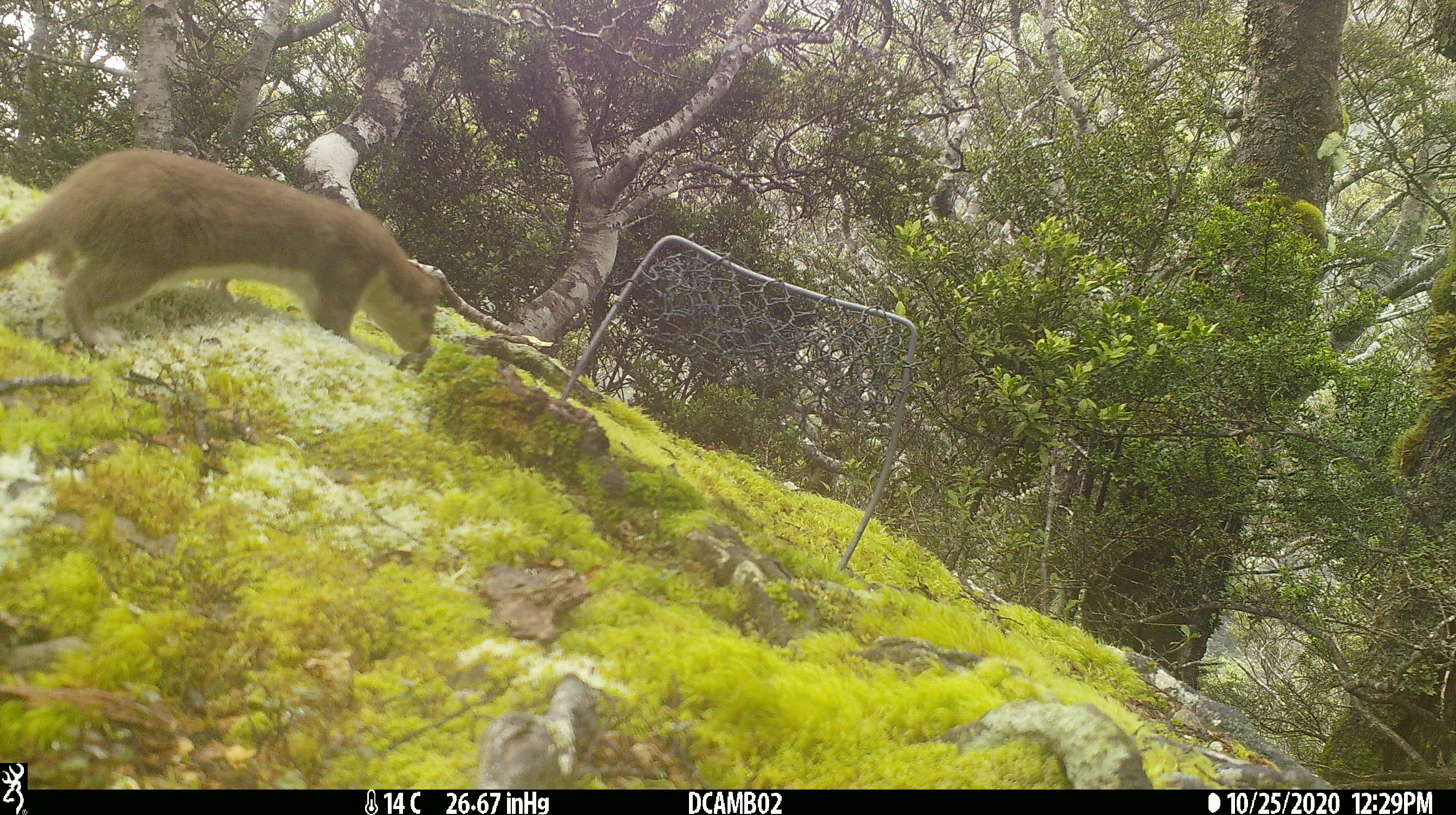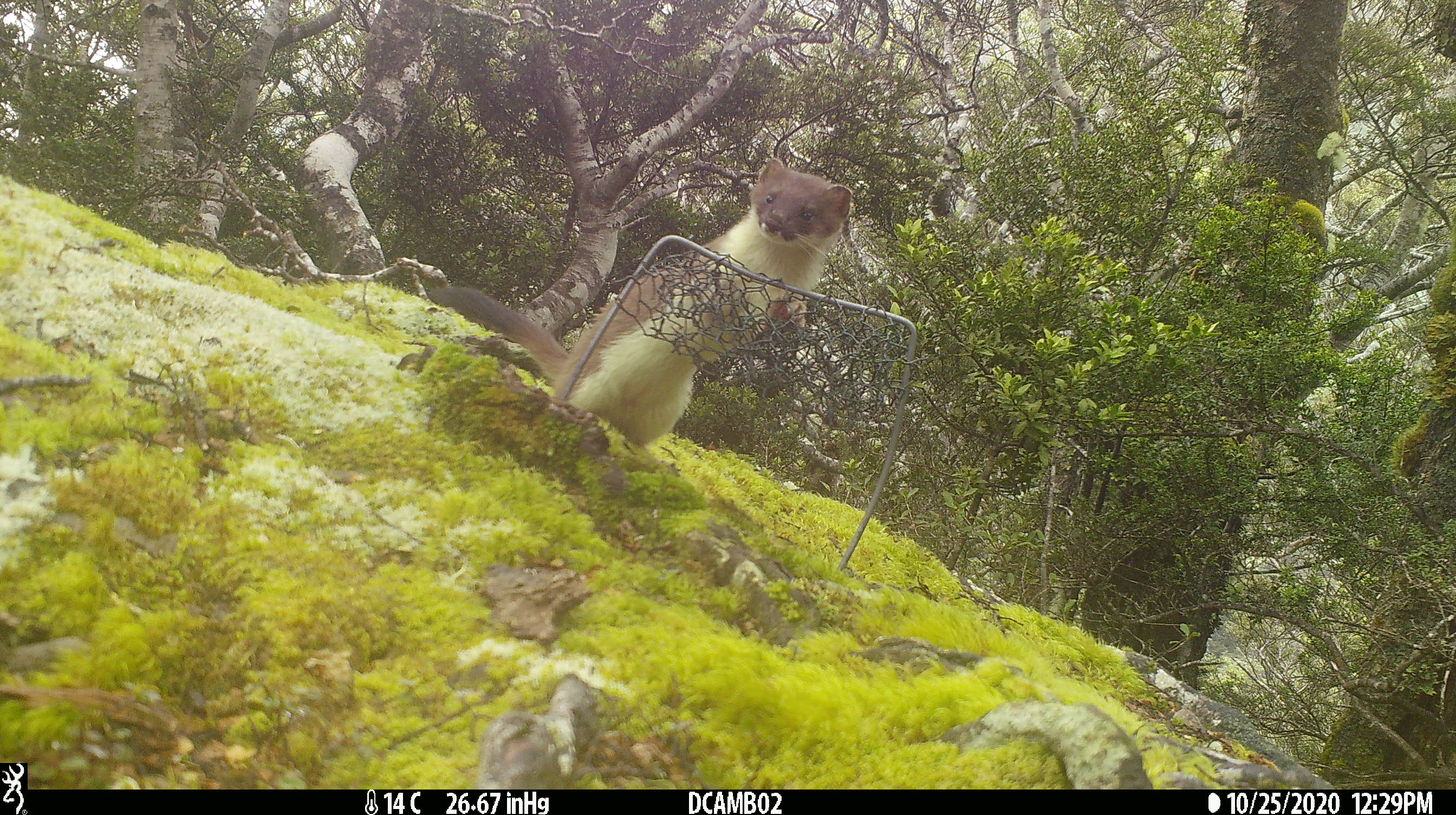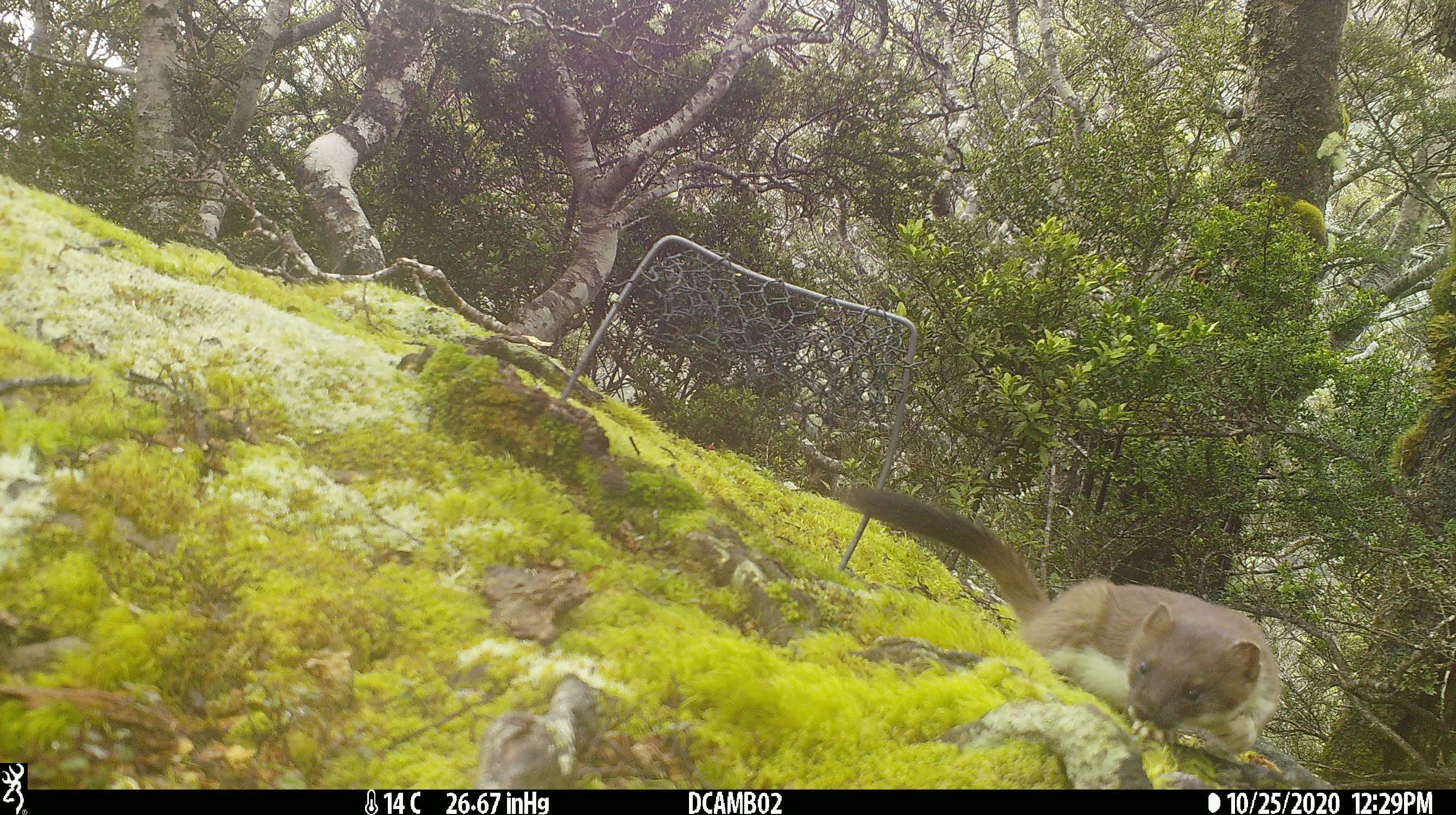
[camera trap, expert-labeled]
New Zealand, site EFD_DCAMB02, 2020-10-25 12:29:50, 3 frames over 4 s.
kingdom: Animalia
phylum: Chordata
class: Mammalia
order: Carnivora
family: Mustelidae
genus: Mustela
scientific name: Mustela erminea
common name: stoat